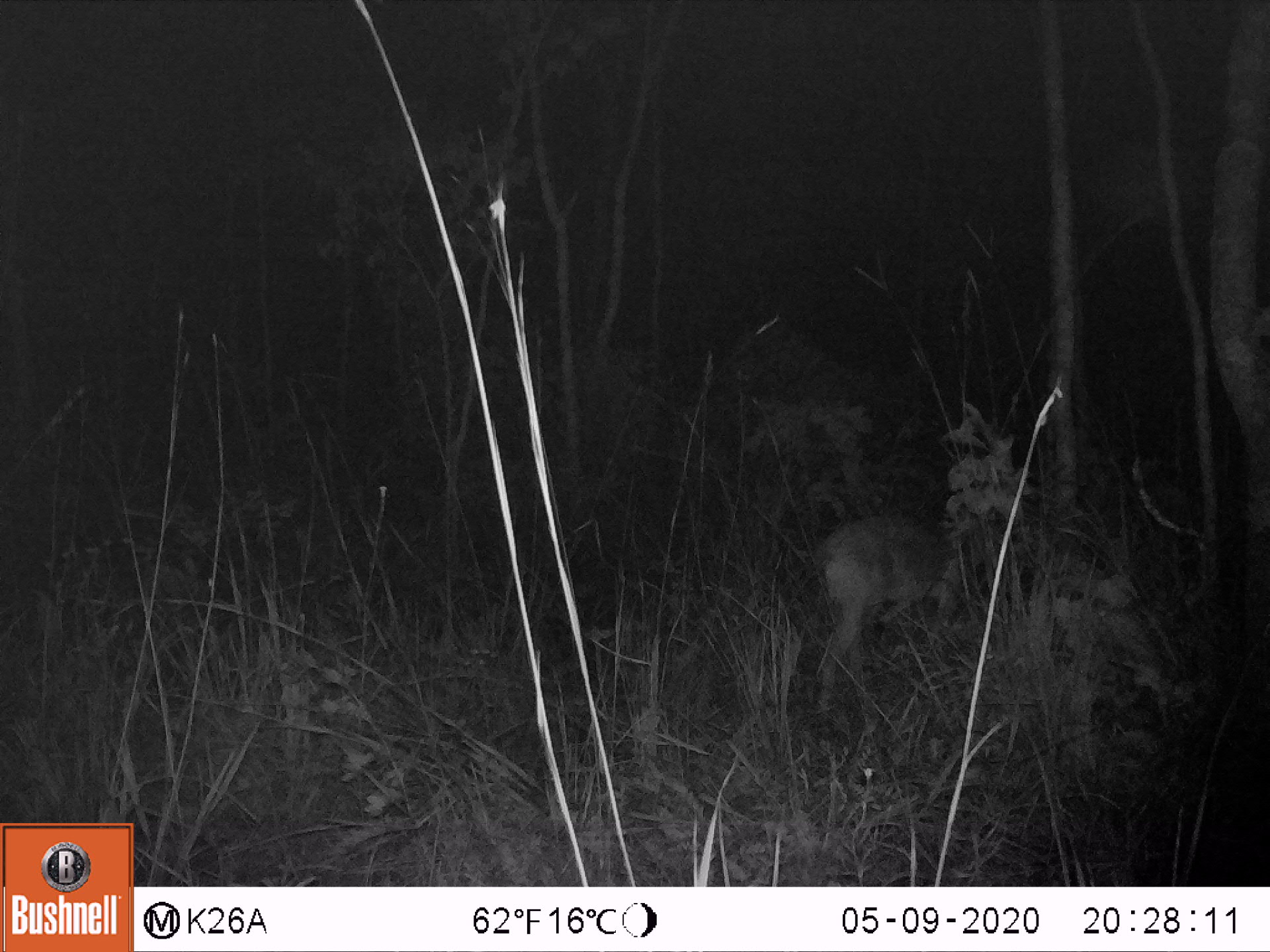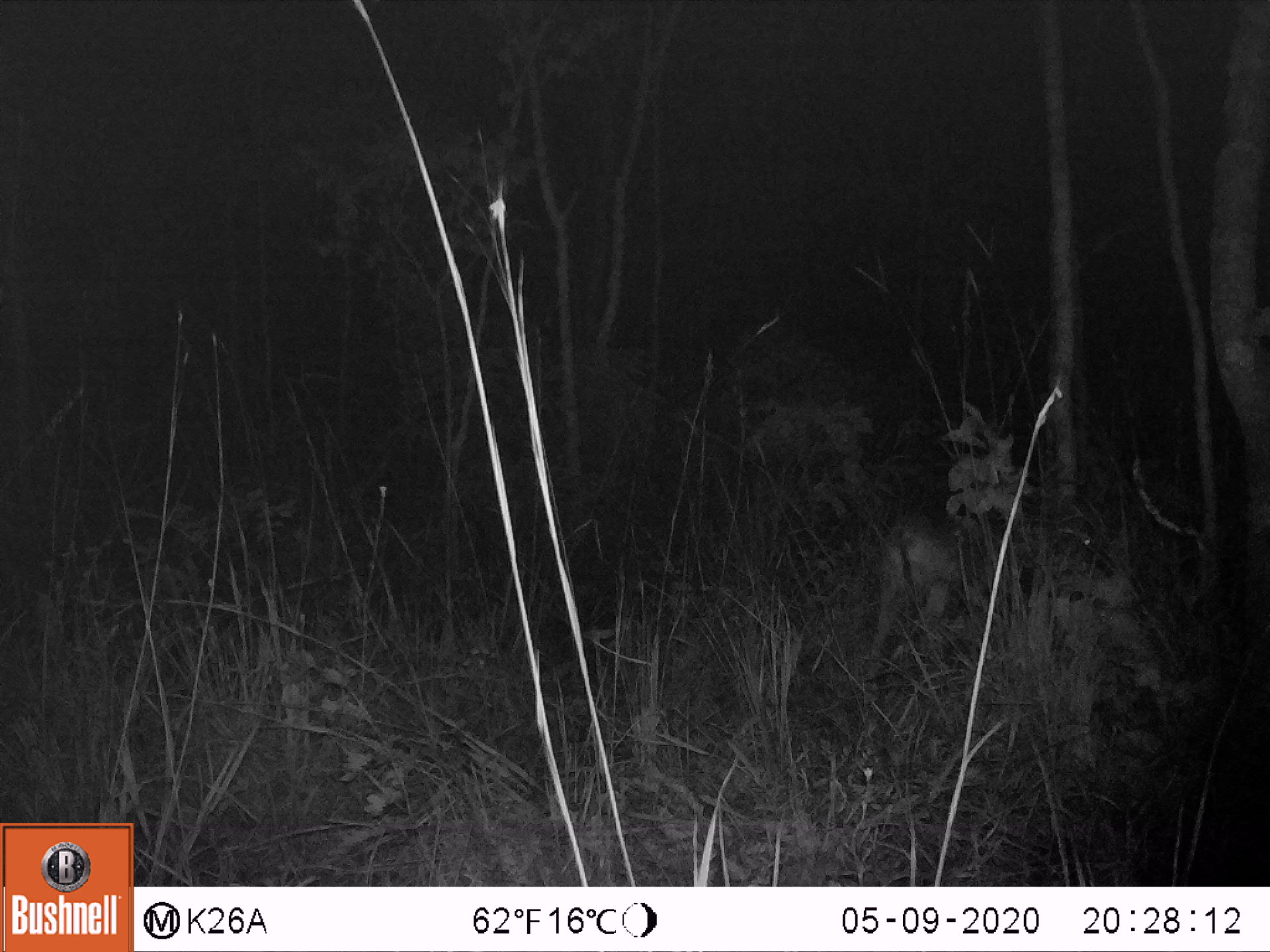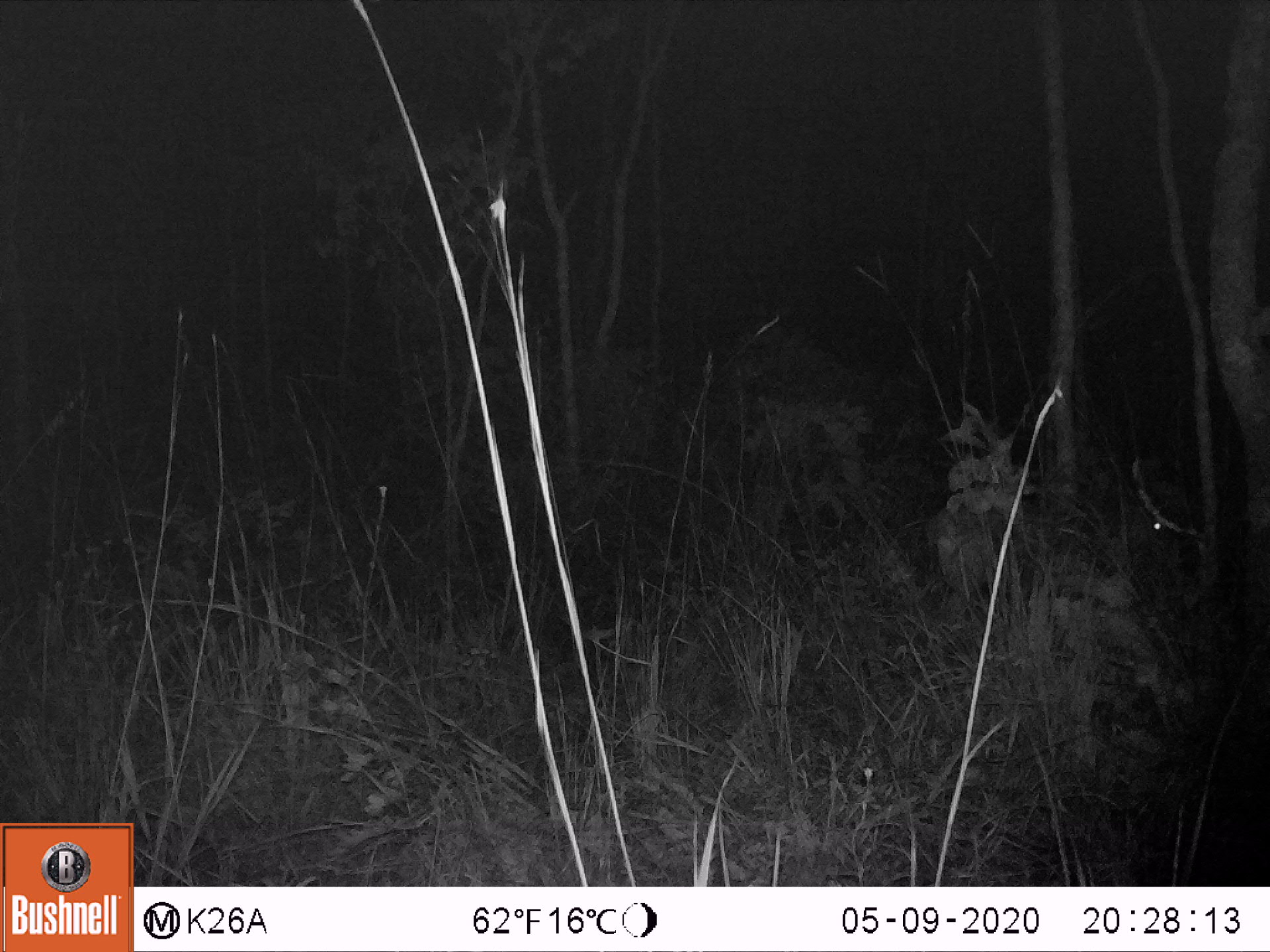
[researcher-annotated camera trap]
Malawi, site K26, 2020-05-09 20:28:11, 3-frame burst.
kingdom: Animalia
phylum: Chordata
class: Mammalia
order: Artiodactyla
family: Bovidae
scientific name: Antilopinae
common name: small antelope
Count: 1.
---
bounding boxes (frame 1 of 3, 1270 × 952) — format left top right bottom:
small antelope: 814 511 974 719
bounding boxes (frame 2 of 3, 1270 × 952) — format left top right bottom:
small antelope: 864 488 972 706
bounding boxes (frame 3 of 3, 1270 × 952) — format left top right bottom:
small antelope: 936 483 1193 598